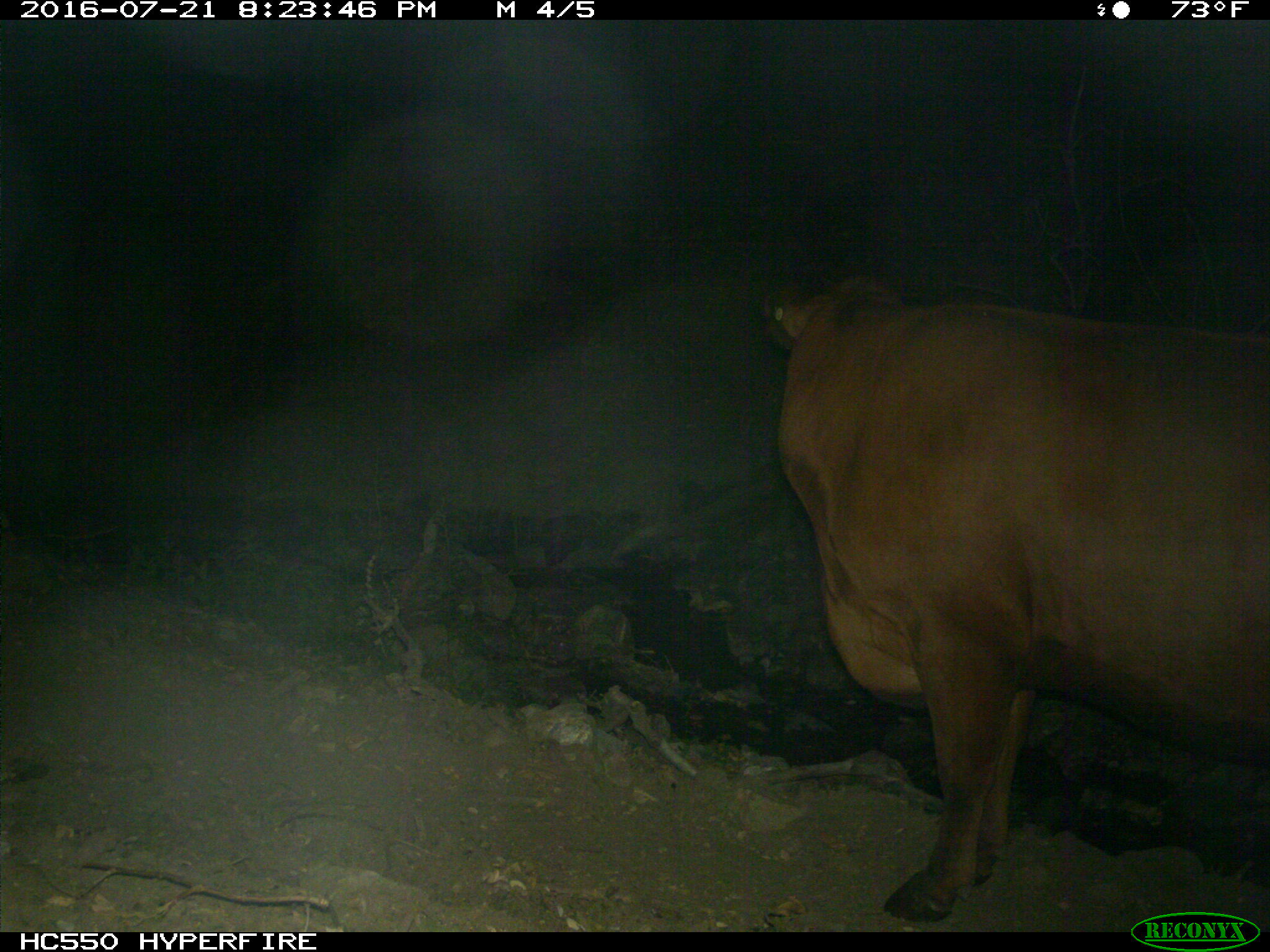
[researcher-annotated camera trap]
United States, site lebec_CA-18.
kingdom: Animalia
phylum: Chordata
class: Mammalia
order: Artiodactyla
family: Bovidae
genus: Bos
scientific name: Bos taurus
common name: domestic cow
Bos taurus (domestic cow).